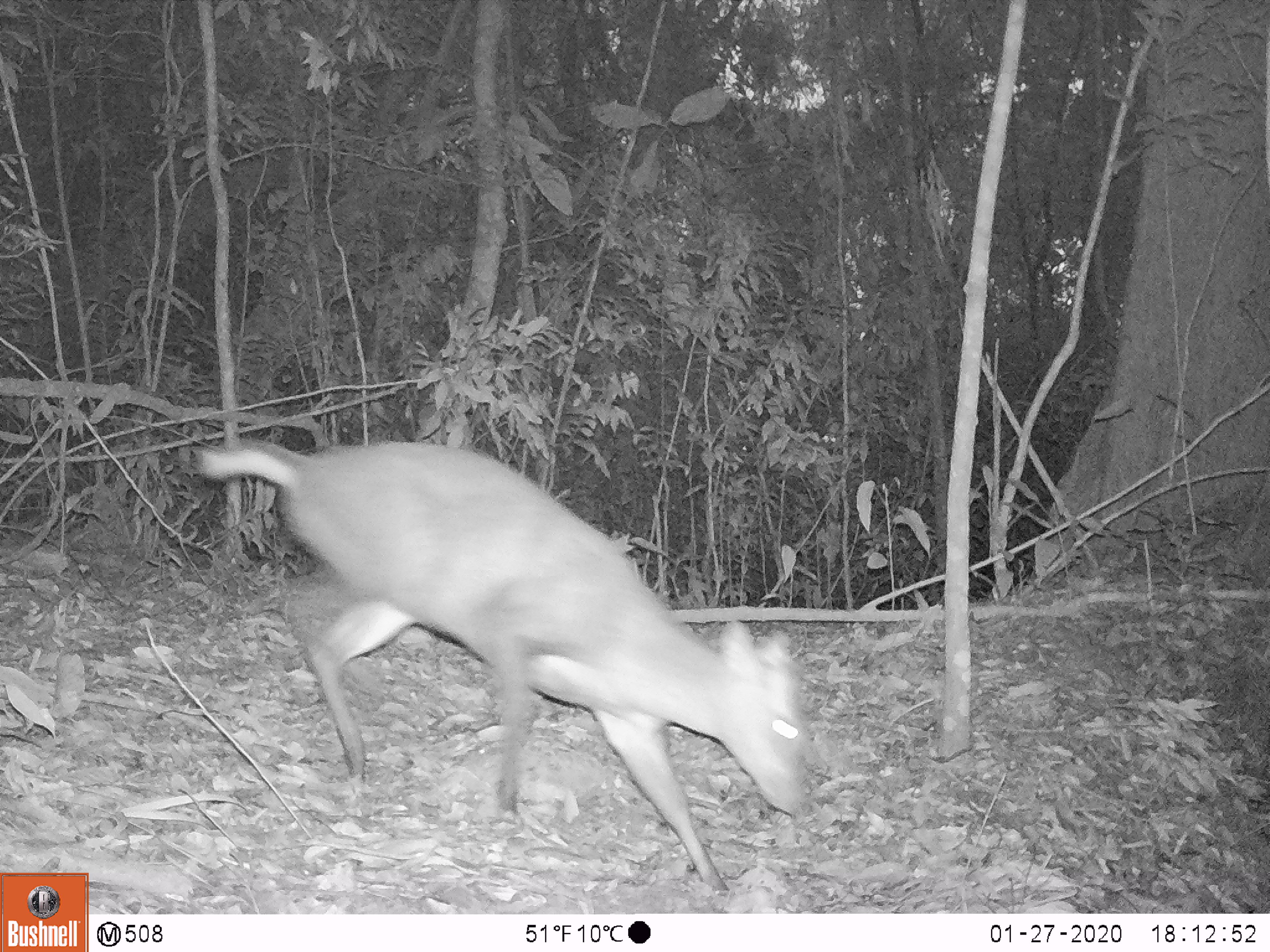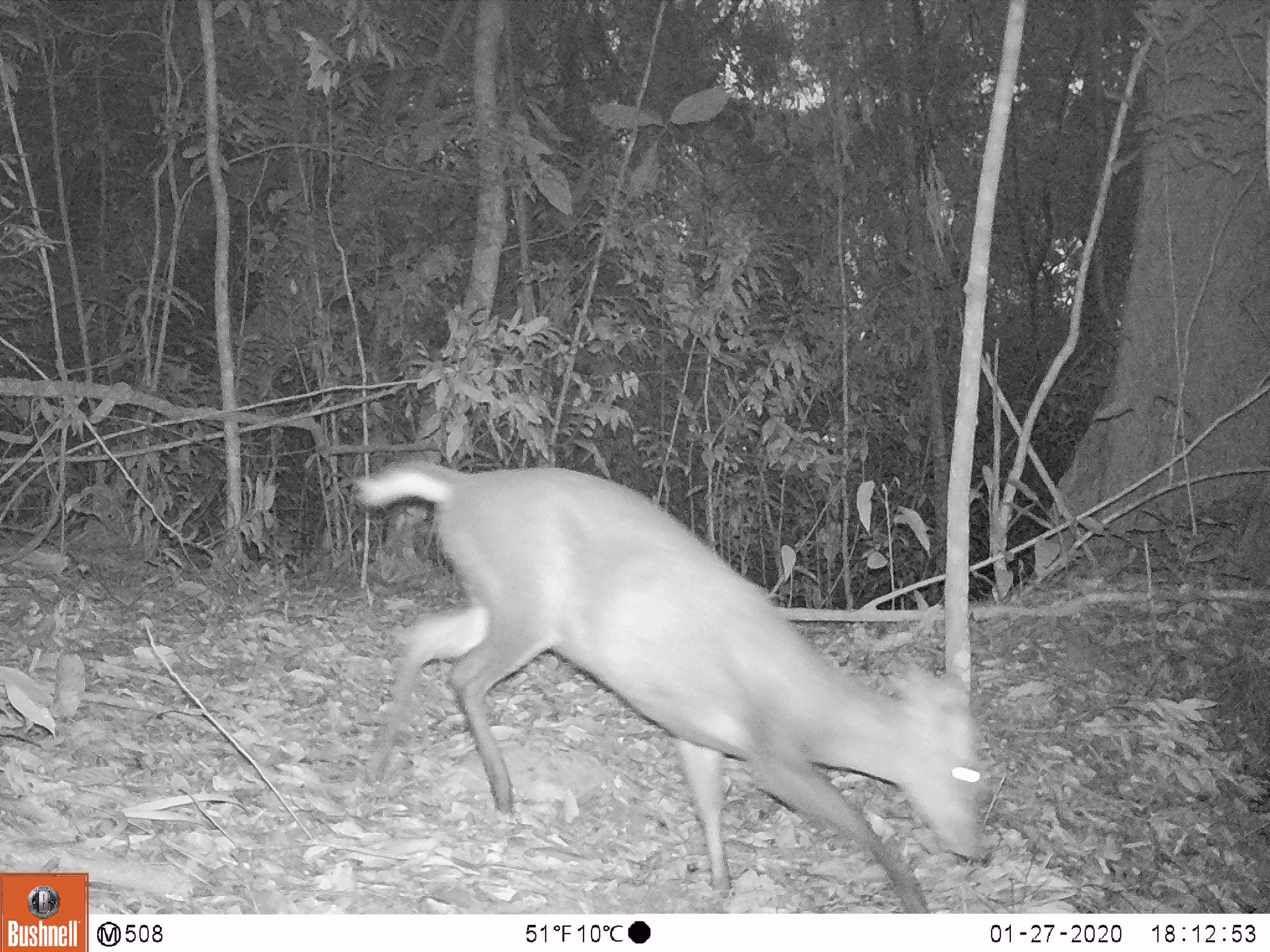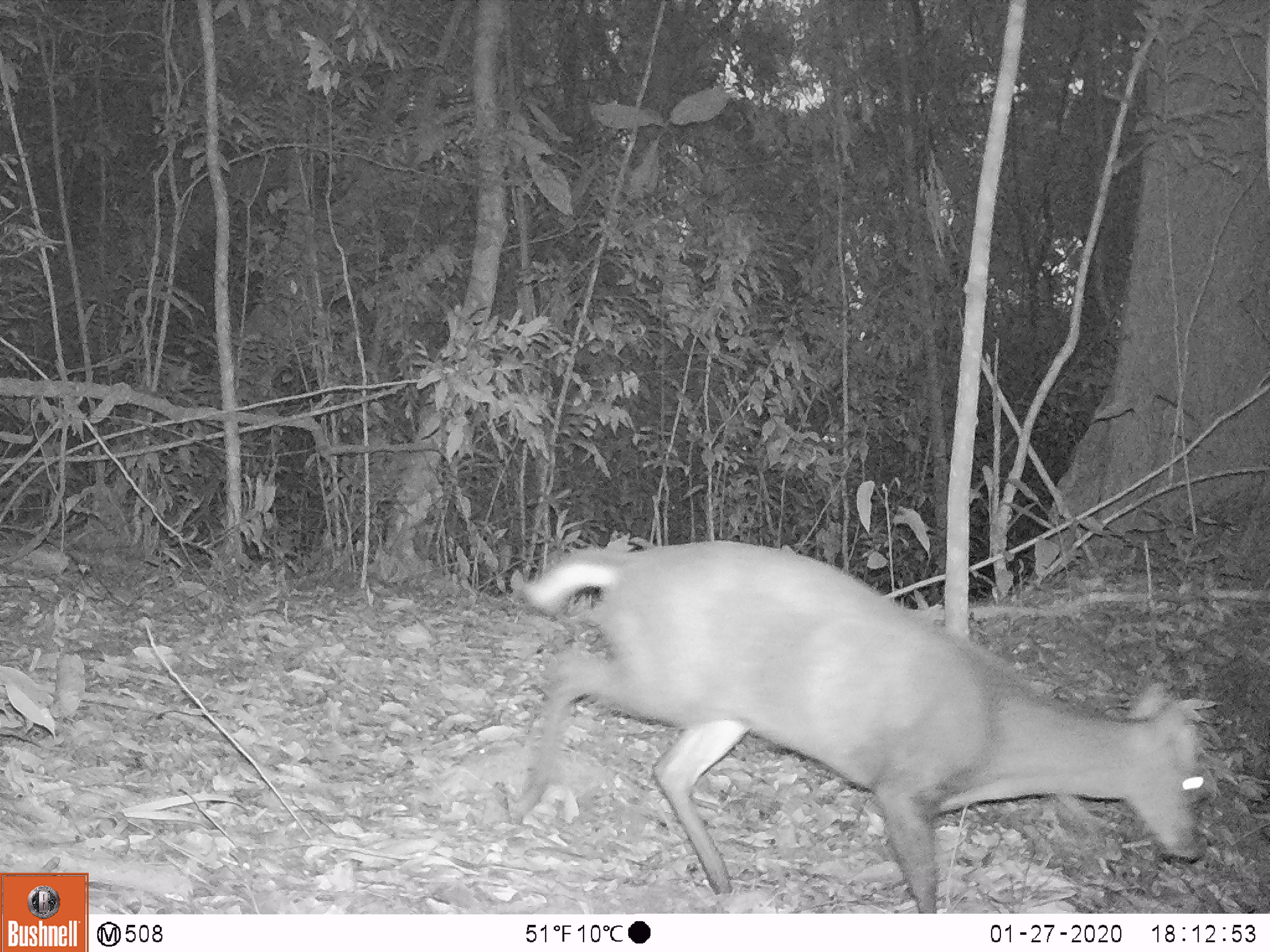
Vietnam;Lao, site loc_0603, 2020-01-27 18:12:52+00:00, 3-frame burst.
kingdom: Animalia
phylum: Chordata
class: Mammalia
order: Artiodactyla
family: Cervidae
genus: Muntiacus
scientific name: Muntiacus rooseveltorum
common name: roosevelt's muntjac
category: roosevelts muntjac group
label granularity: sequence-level